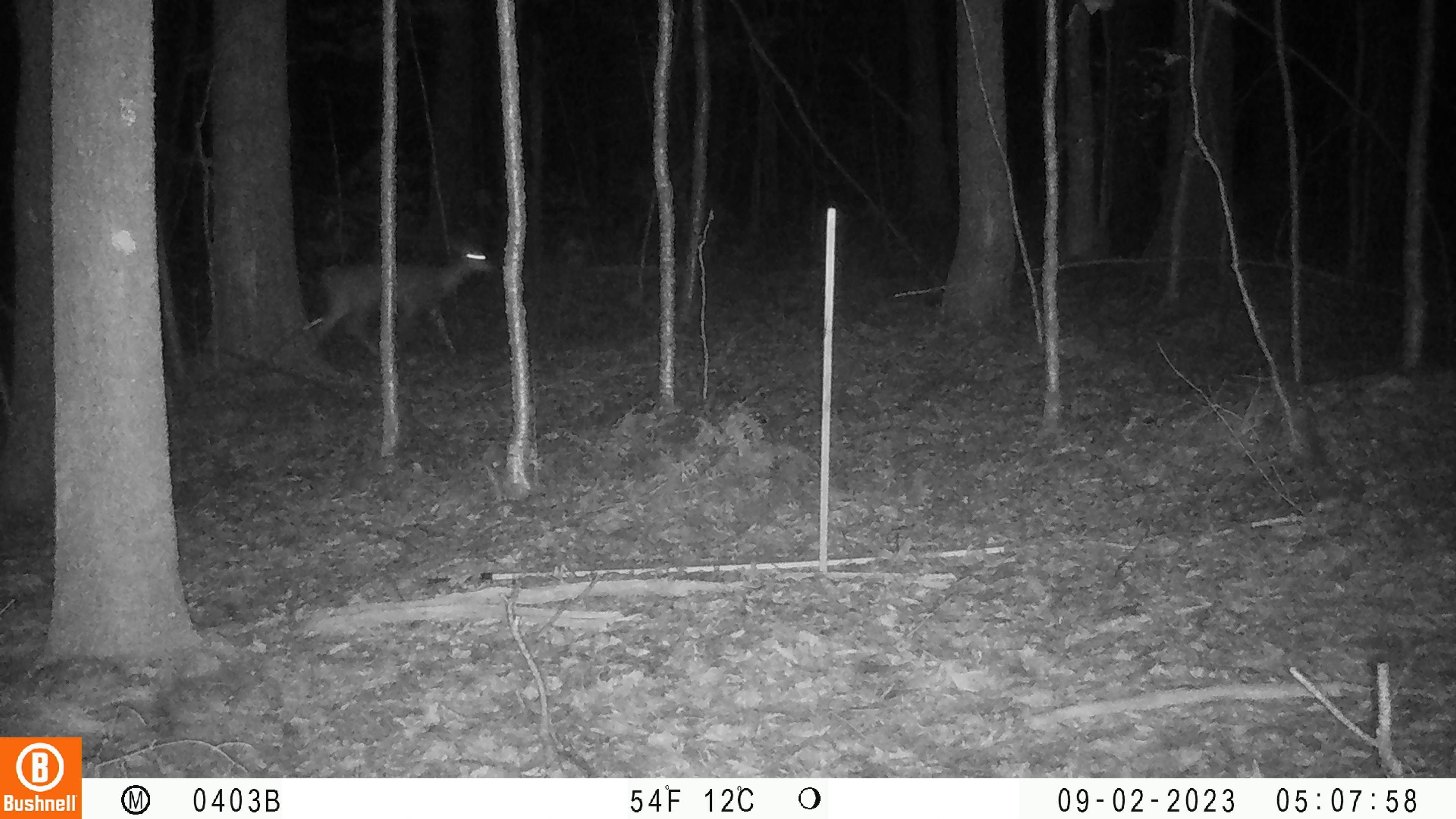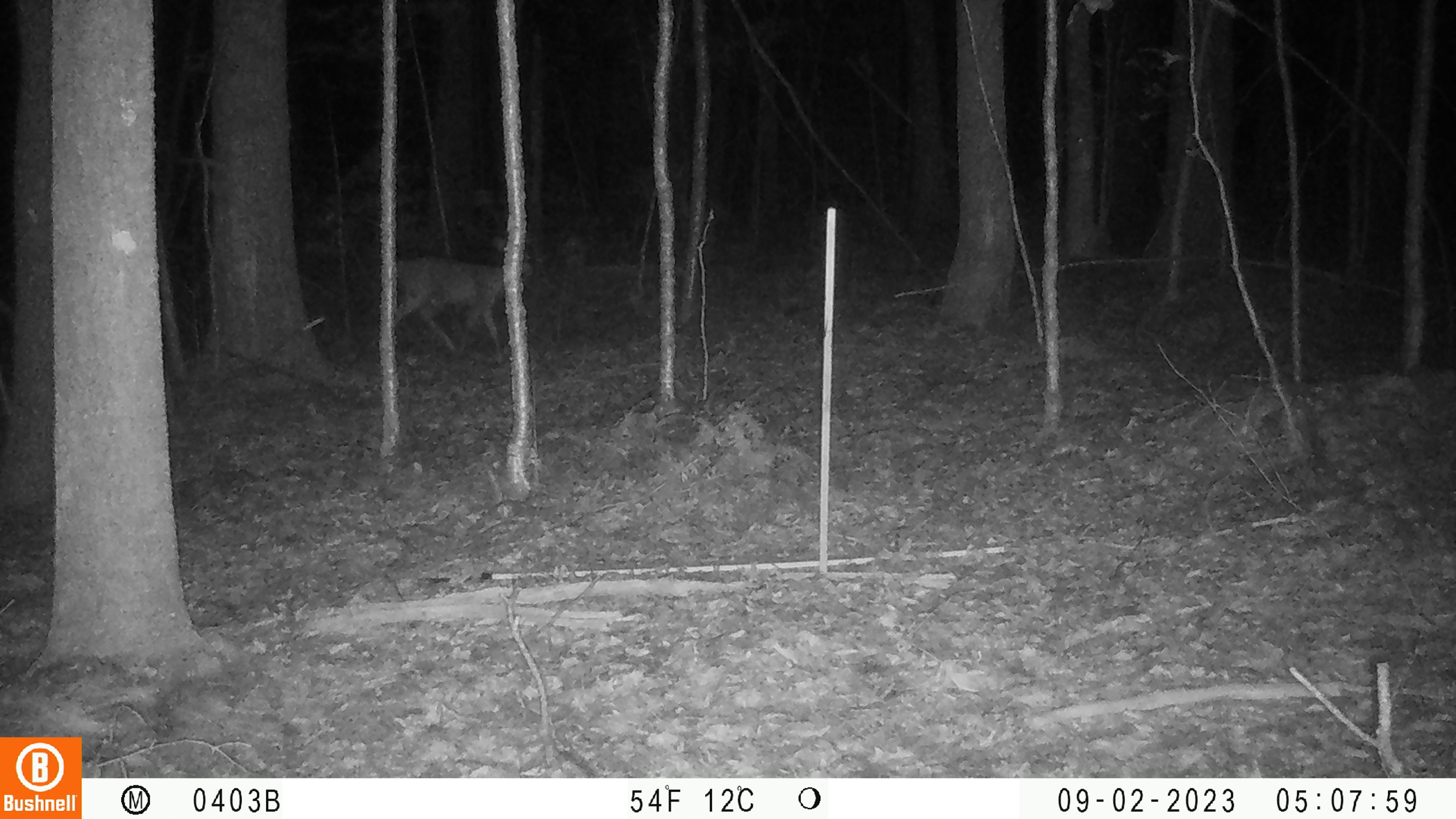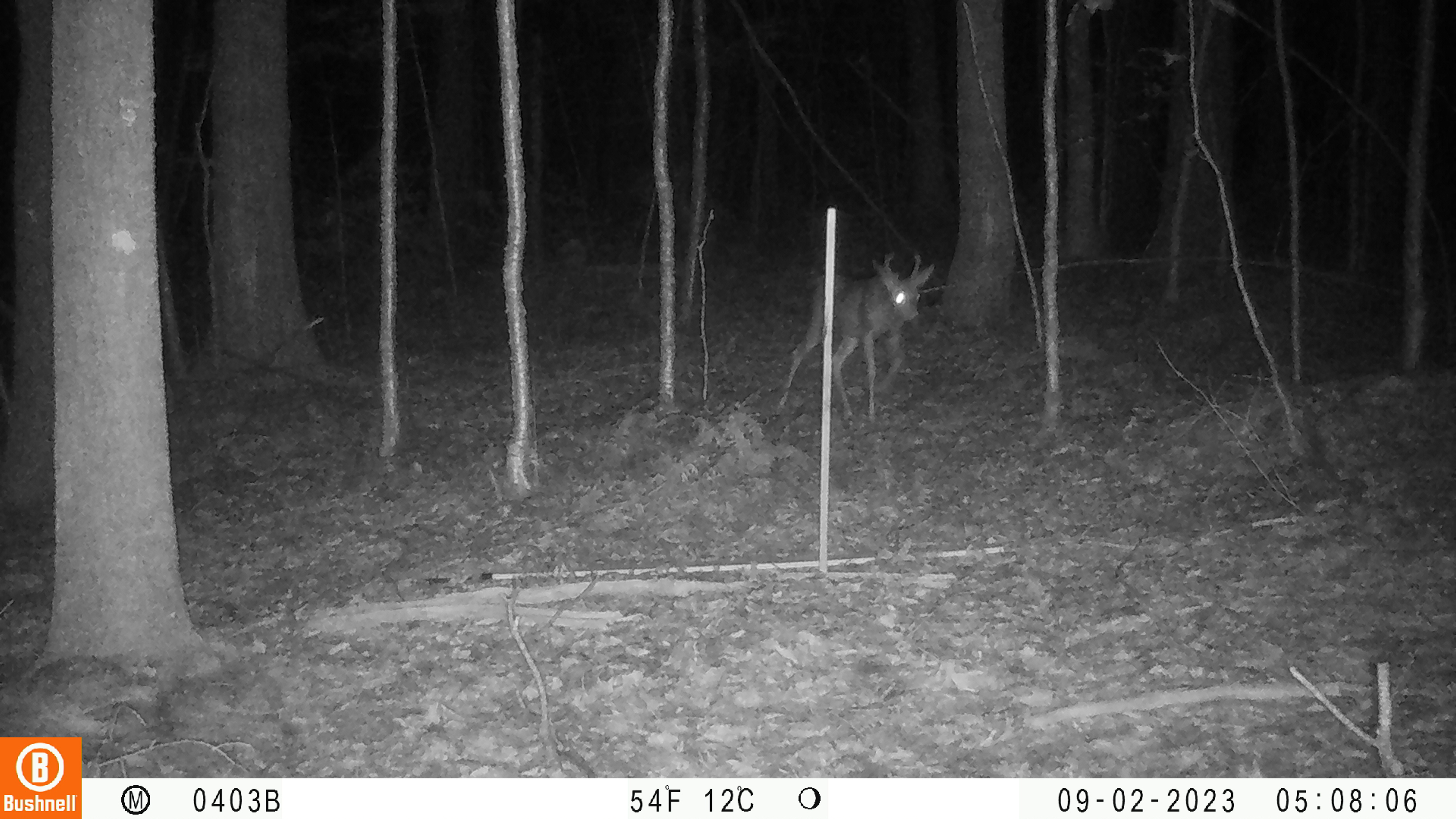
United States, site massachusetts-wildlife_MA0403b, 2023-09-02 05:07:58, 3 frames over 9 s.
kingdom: Animalia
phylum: Chordata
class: Mammalia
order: Artiodactyla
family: Cervidae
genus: Odocoileus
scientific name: Odocoileus virginianus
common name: white-tailed deer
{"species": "white-tailed deer (Odocoileus virginianus)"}